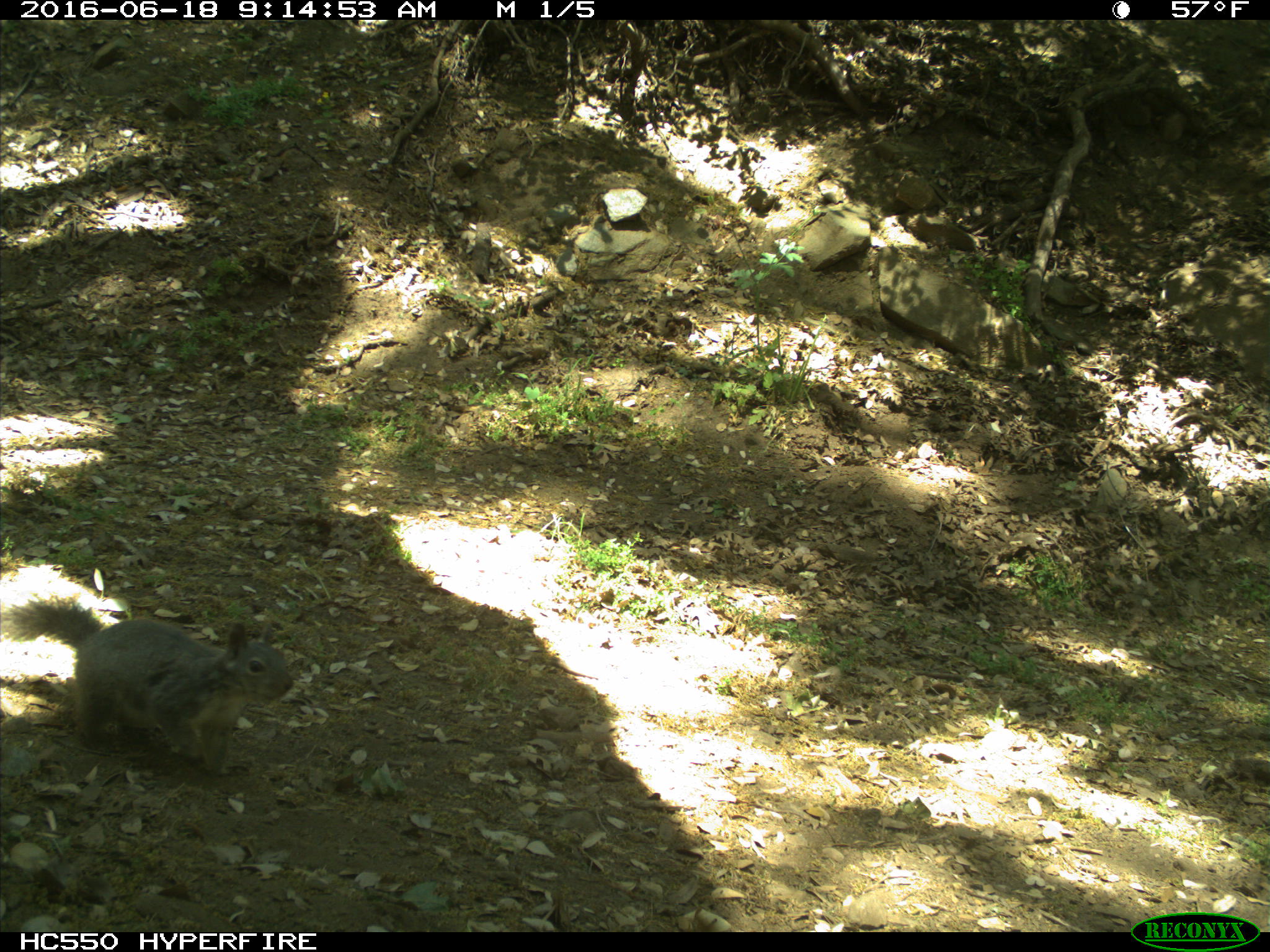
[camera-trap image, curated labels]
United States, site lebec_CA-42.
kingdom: Animalia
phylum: Chordata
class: Mammalia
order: Rodentia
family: Sciuridae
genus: Sciurus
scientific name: Sciurus carolinensis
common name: eastern gray squirrel